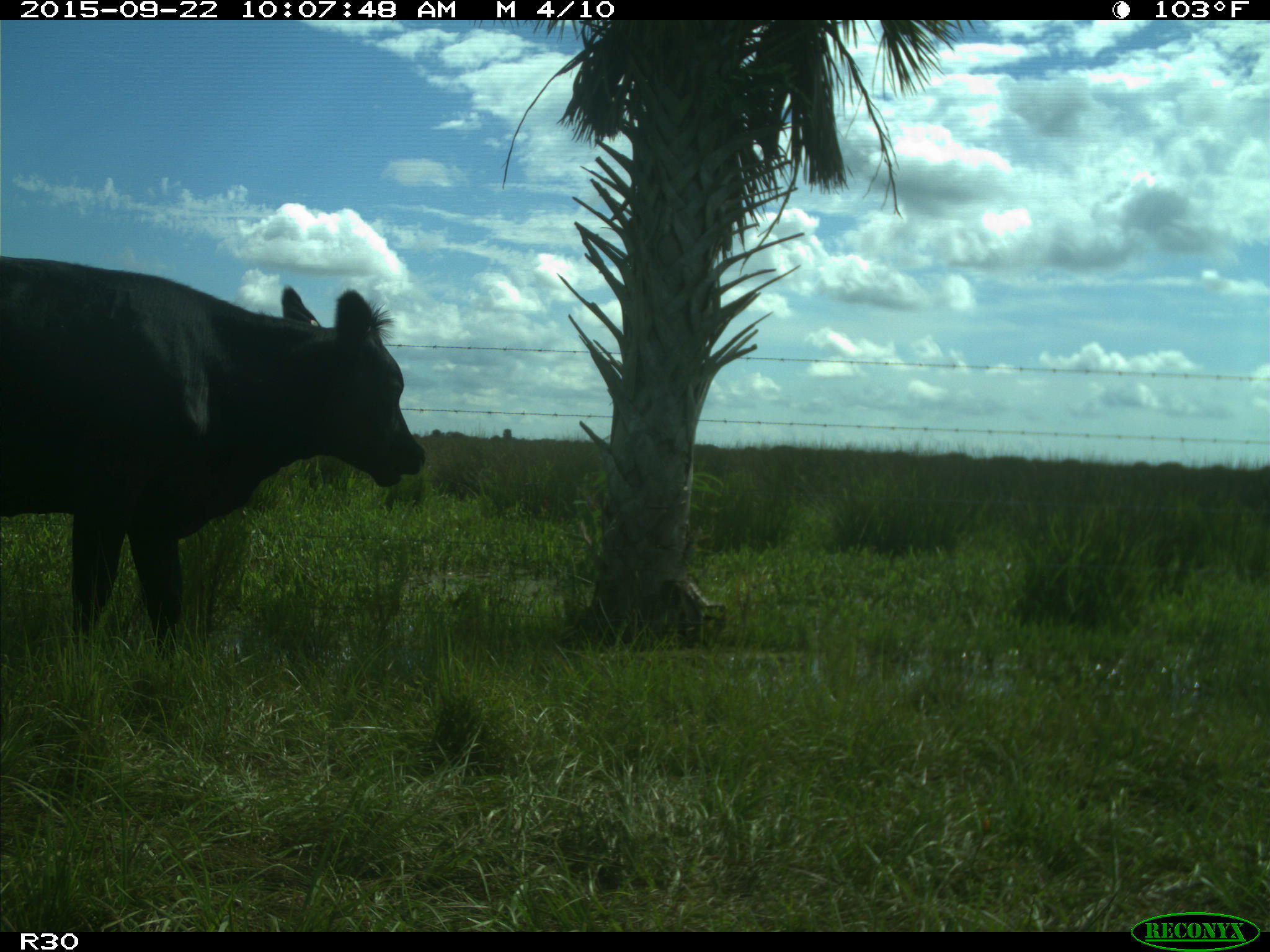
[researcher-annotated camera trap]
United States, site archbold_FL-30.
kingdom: Animalia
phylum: Chordata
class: Mammalia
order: Artiodactyla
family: Bovidae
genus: Bos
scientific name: Bos taurus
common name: domestic cow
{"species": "Bos taurus (domestic cow)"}